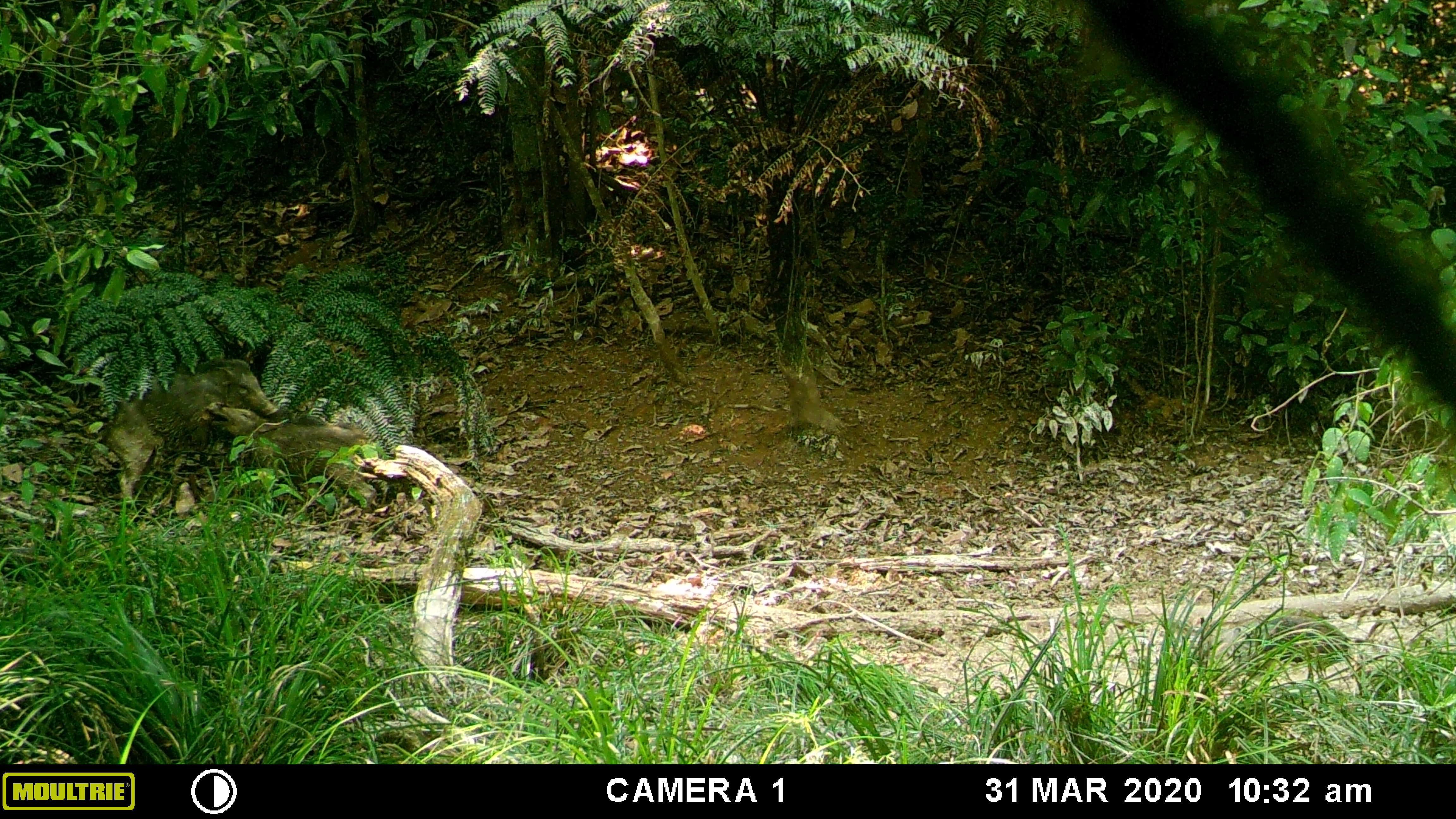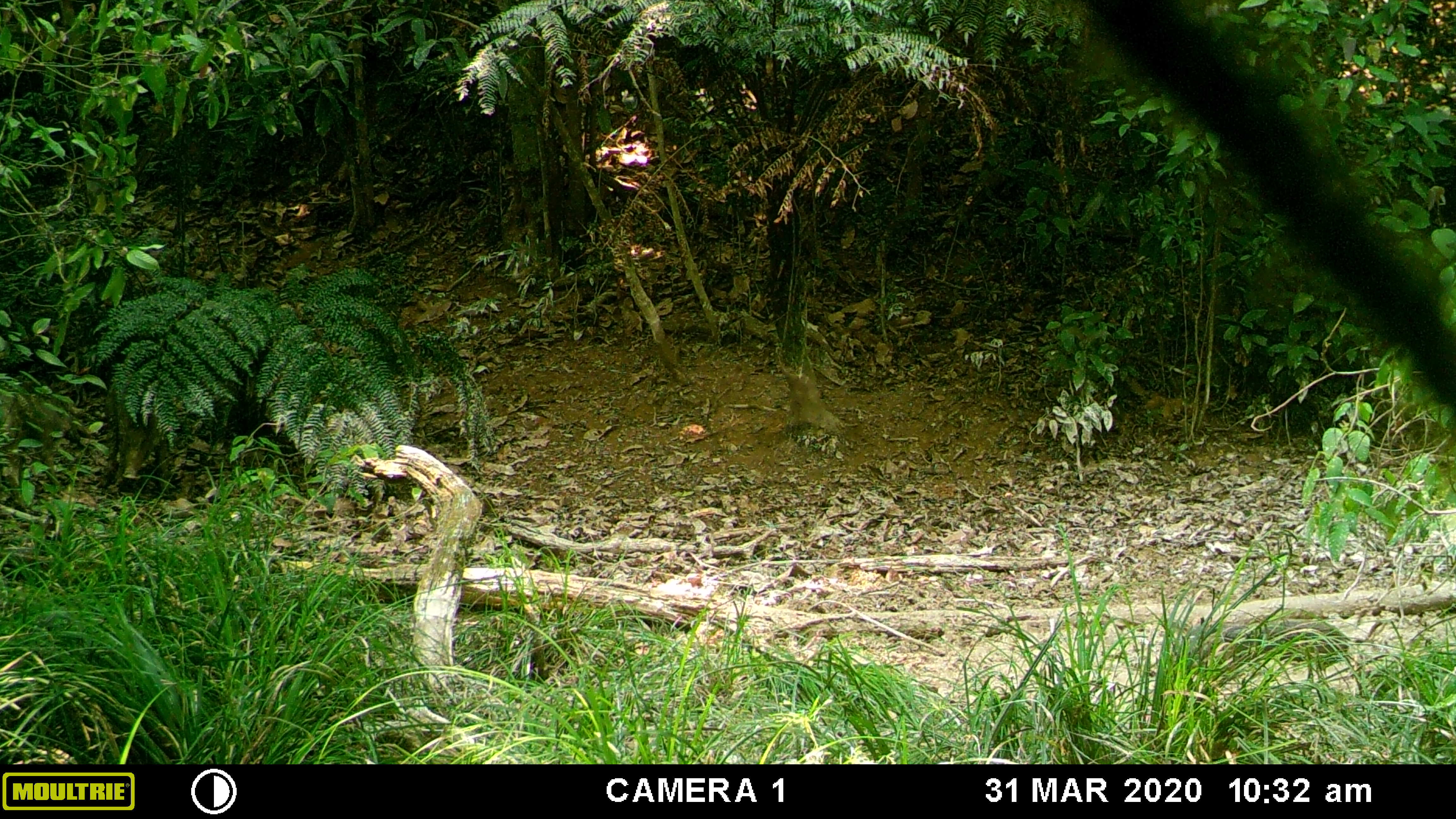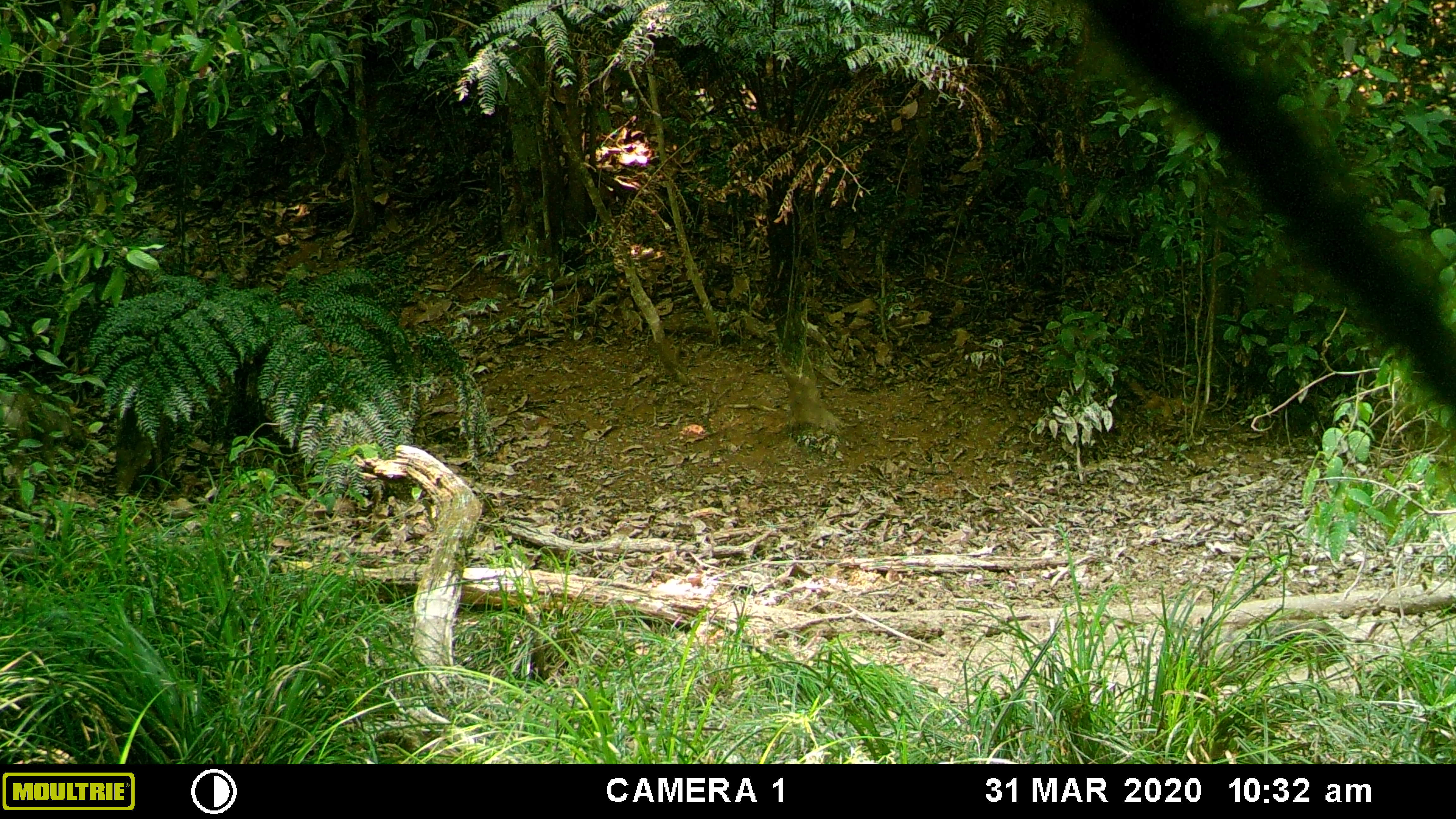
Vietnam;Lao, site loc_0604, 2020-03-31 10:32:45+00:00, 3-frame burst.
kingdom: Animalia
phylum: Chordata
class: Mammalia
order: Artiodactyla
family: Suidae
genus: Sus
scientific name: Sus scrofa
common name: eurasian wild pig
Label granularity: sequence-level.